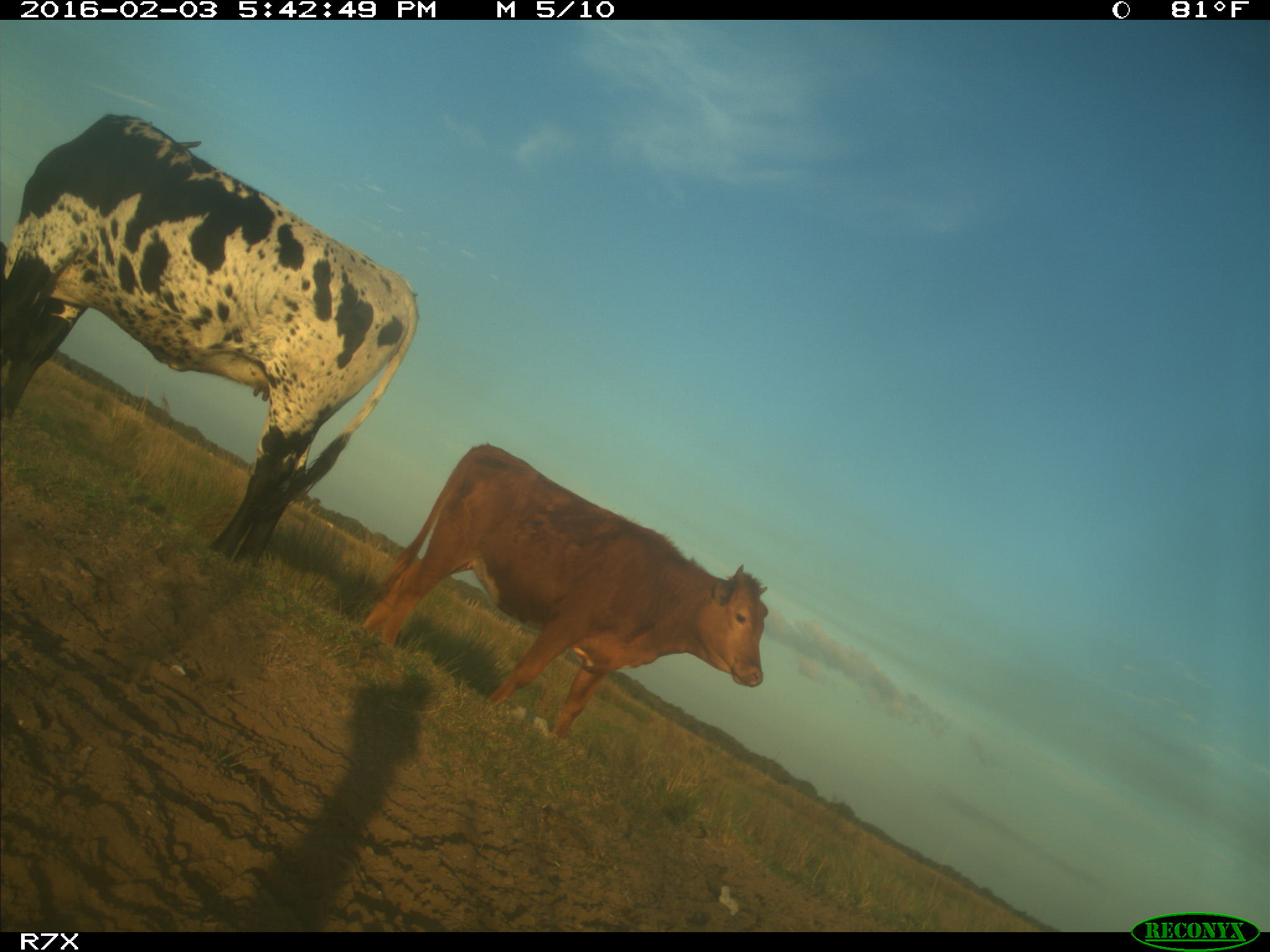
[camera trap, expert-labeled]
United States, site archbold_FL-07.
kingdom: Animalia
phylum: Chordata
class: Mammalia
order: Artiodactyla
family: Bovidae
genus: Bos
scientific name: Bos taurus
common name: domestic cow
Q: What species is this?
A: Bos taurus (domestic cow).